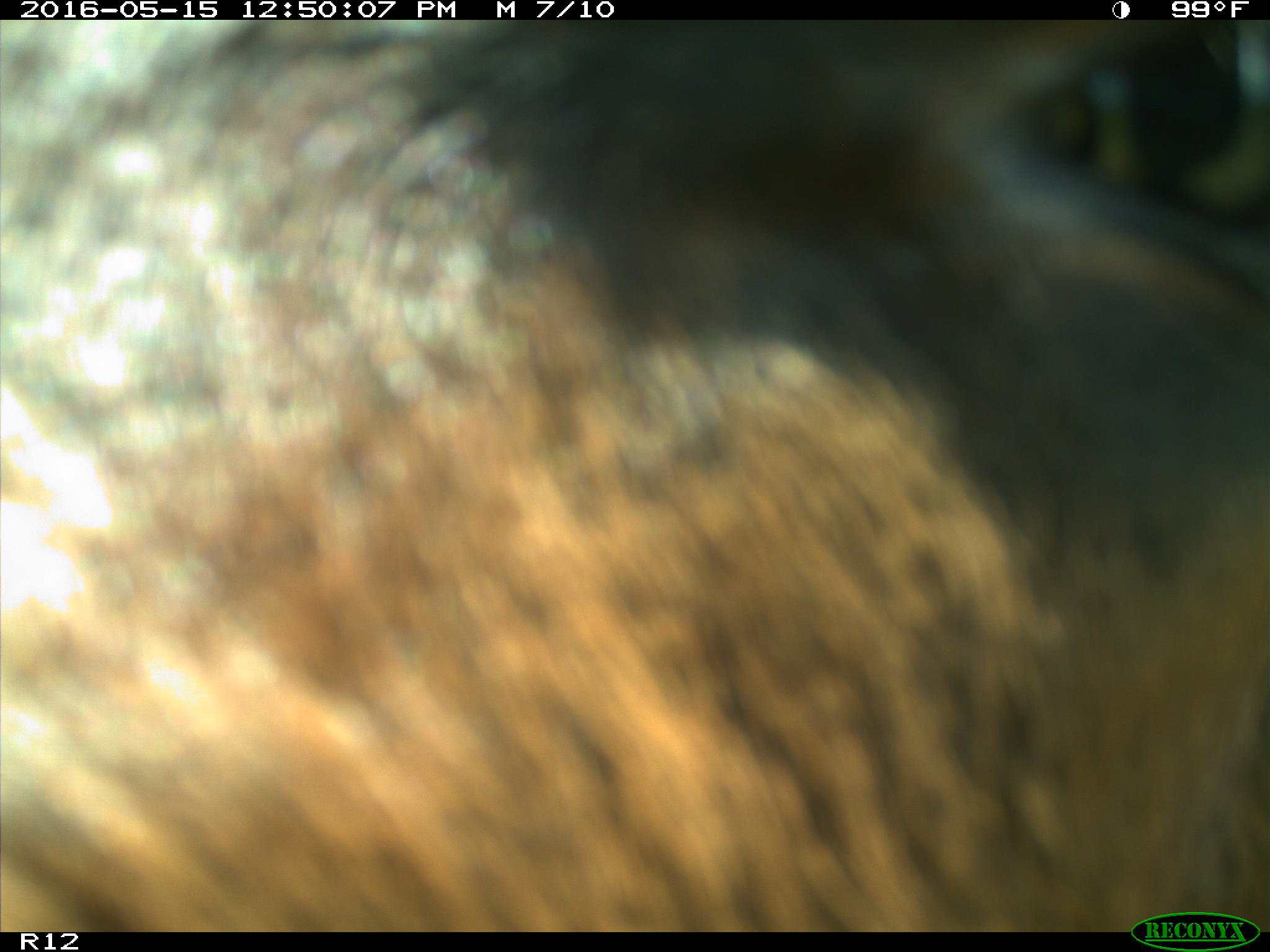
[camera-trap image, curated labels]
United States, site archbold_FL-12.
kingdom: Animalia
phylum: Chordata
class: Mammalia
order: Artiodactyla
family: Bovidae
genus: Bos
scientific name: Bos taurus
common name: domestic cow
Bos taurus (domestic cow).